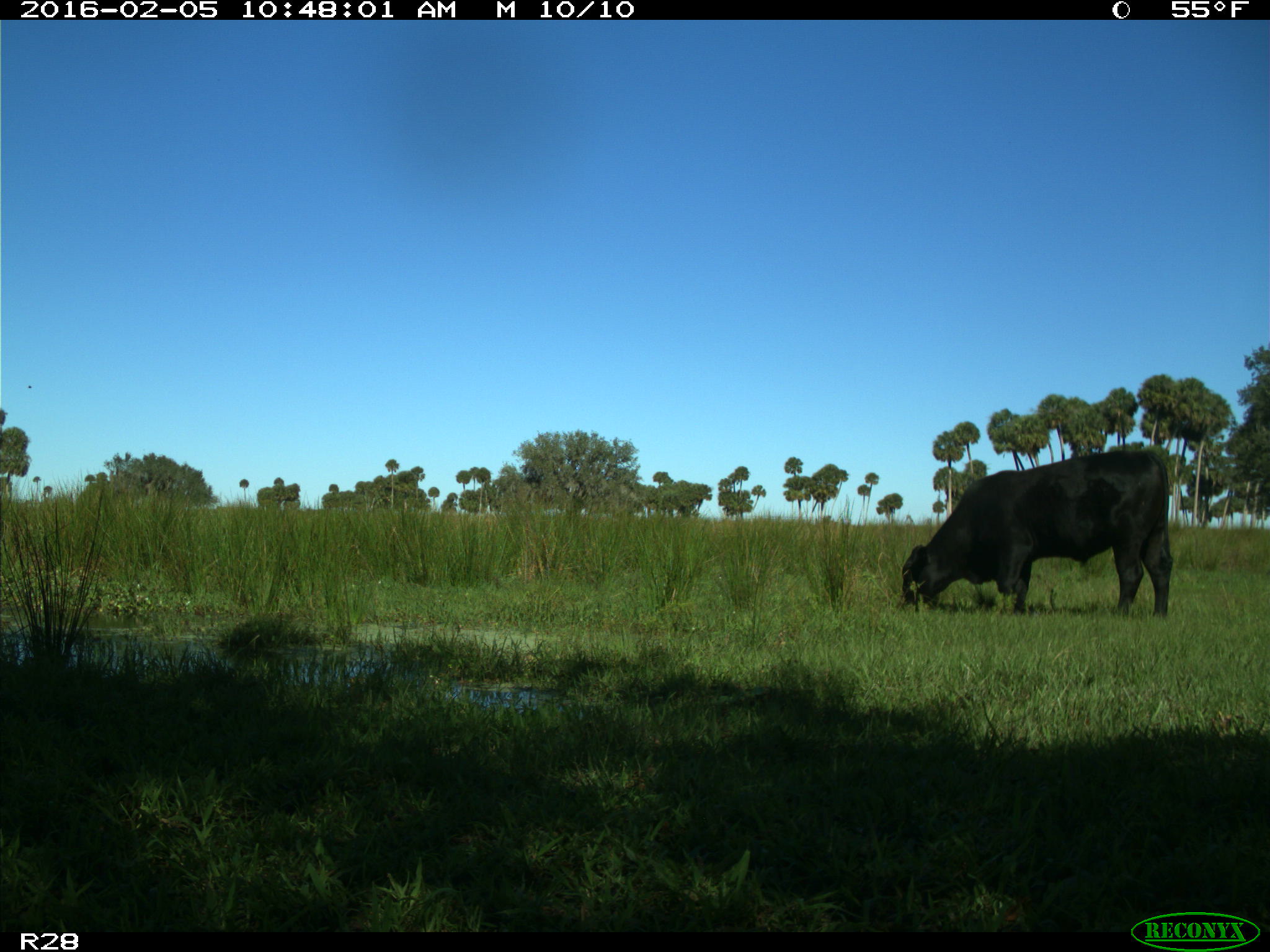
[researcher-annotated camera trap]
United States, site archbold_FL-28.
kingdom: Animalia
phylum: Chordata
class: Mammalia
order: Artiodactyla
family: Bovidae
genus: Bos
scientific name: Bos taurus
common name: domestic cow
Bos taurus (domestic cow).